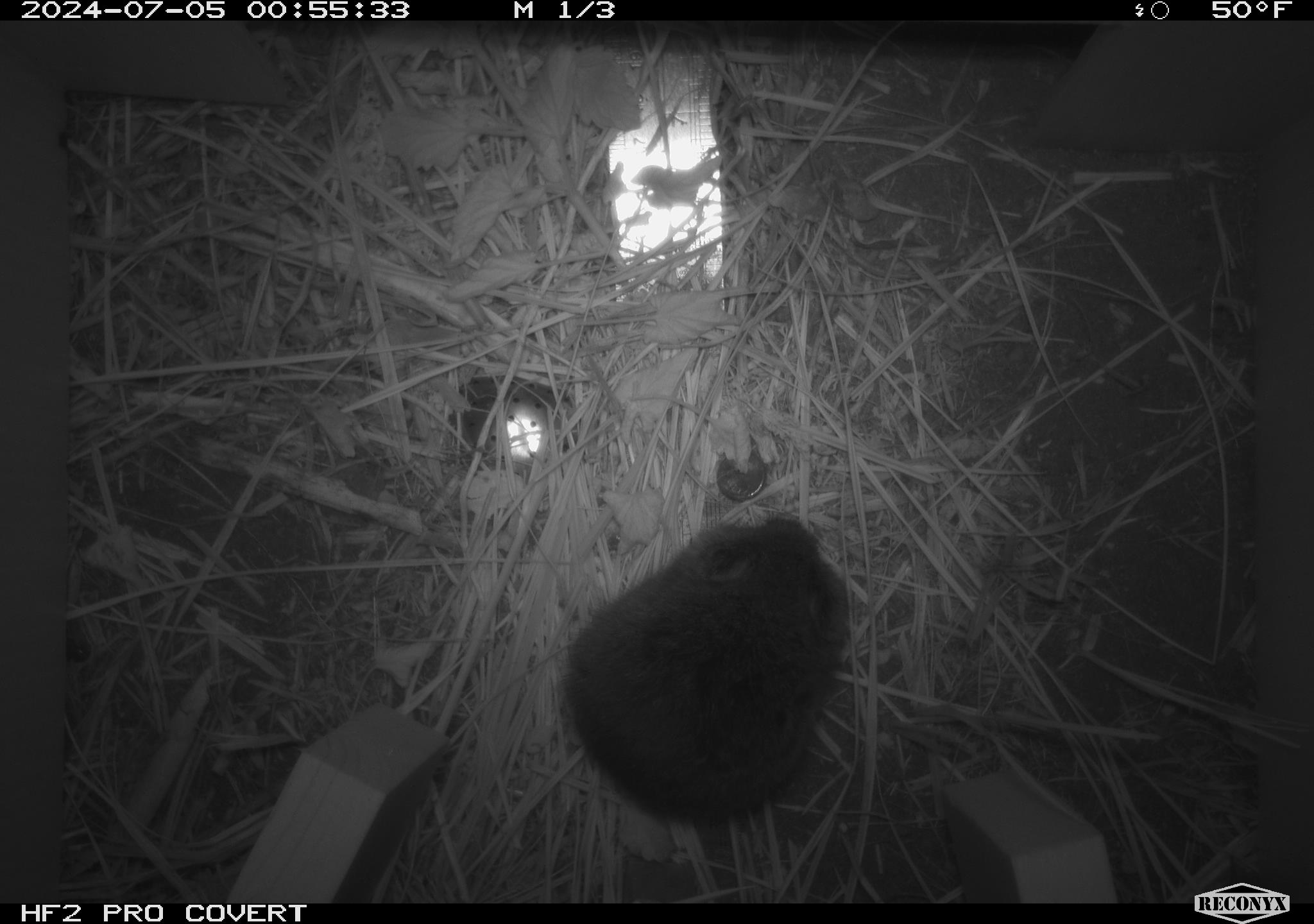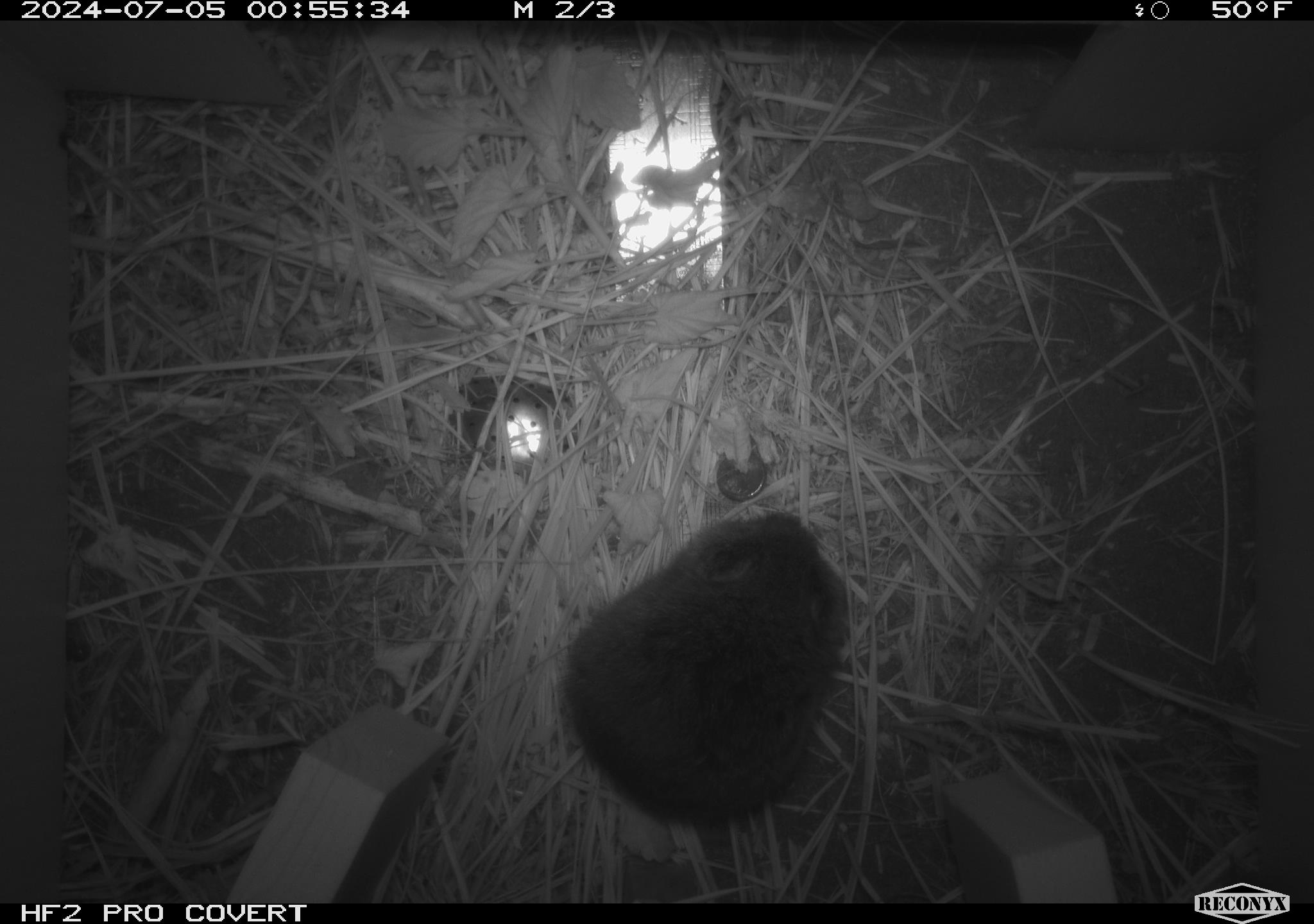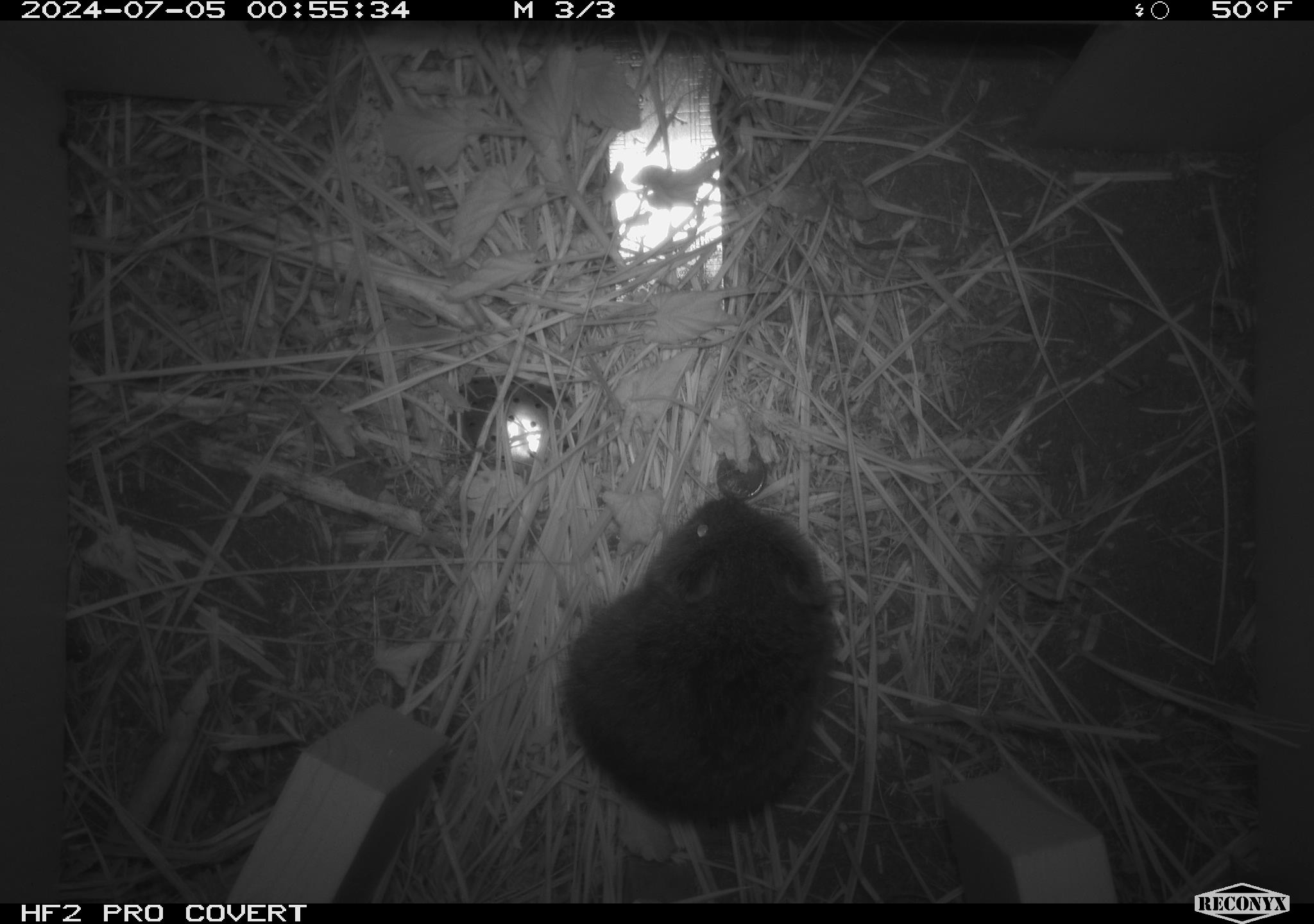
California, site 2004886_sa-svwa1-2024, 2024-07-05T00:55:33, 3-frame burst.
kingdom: Animalia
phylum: Chordata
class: Mammalia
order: Rodentia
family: Cricetidae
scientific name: Arvicolinae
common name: voles, lemmings, and muskrats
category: arvicolinae subfamily